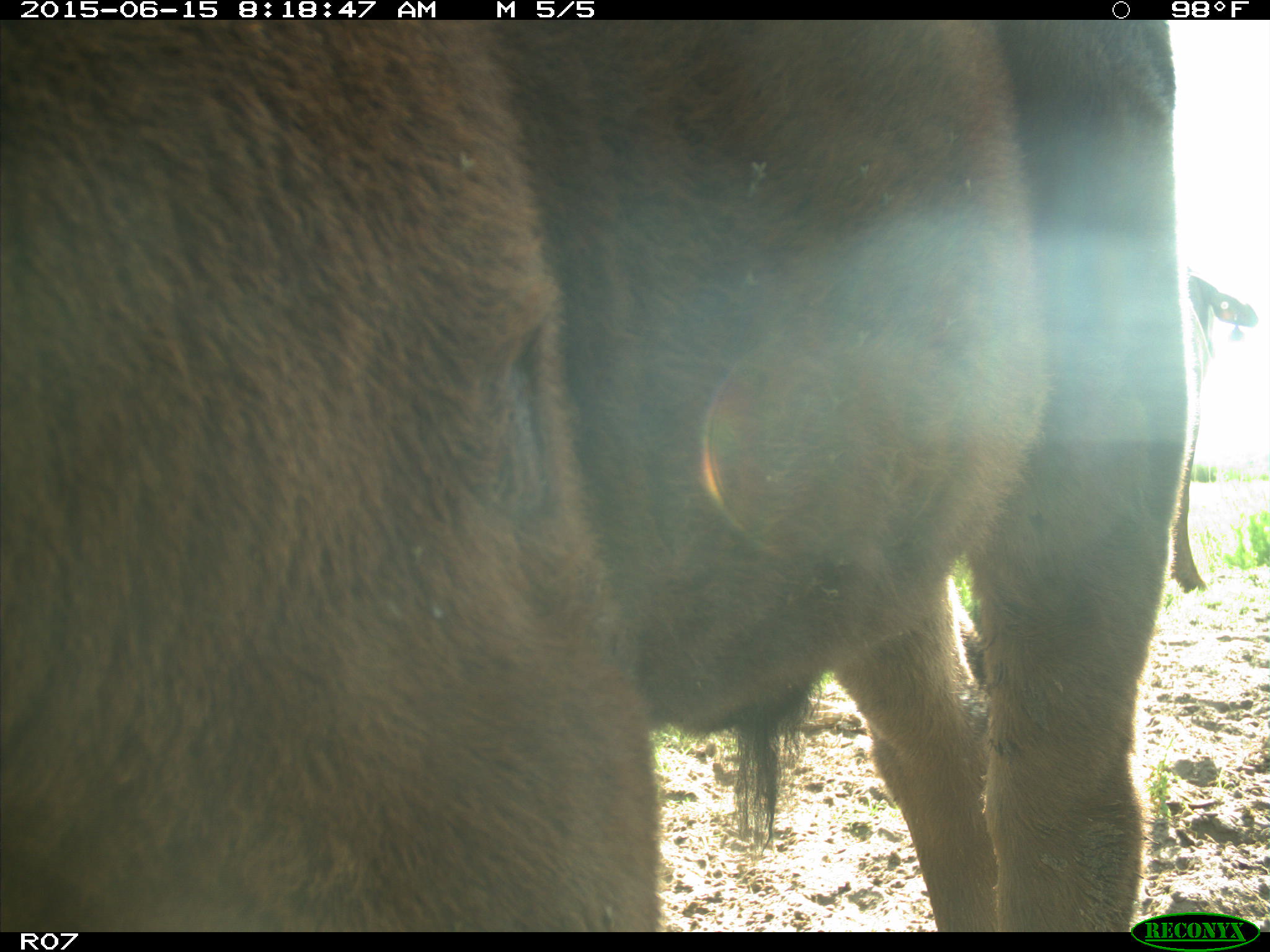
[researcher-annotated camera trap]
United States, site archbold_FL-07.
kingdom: Animalia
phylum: Chordata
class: Mammalia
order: Artiodactyla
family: Bovidae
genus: Bos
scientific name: Bos taurus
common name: domestic cow